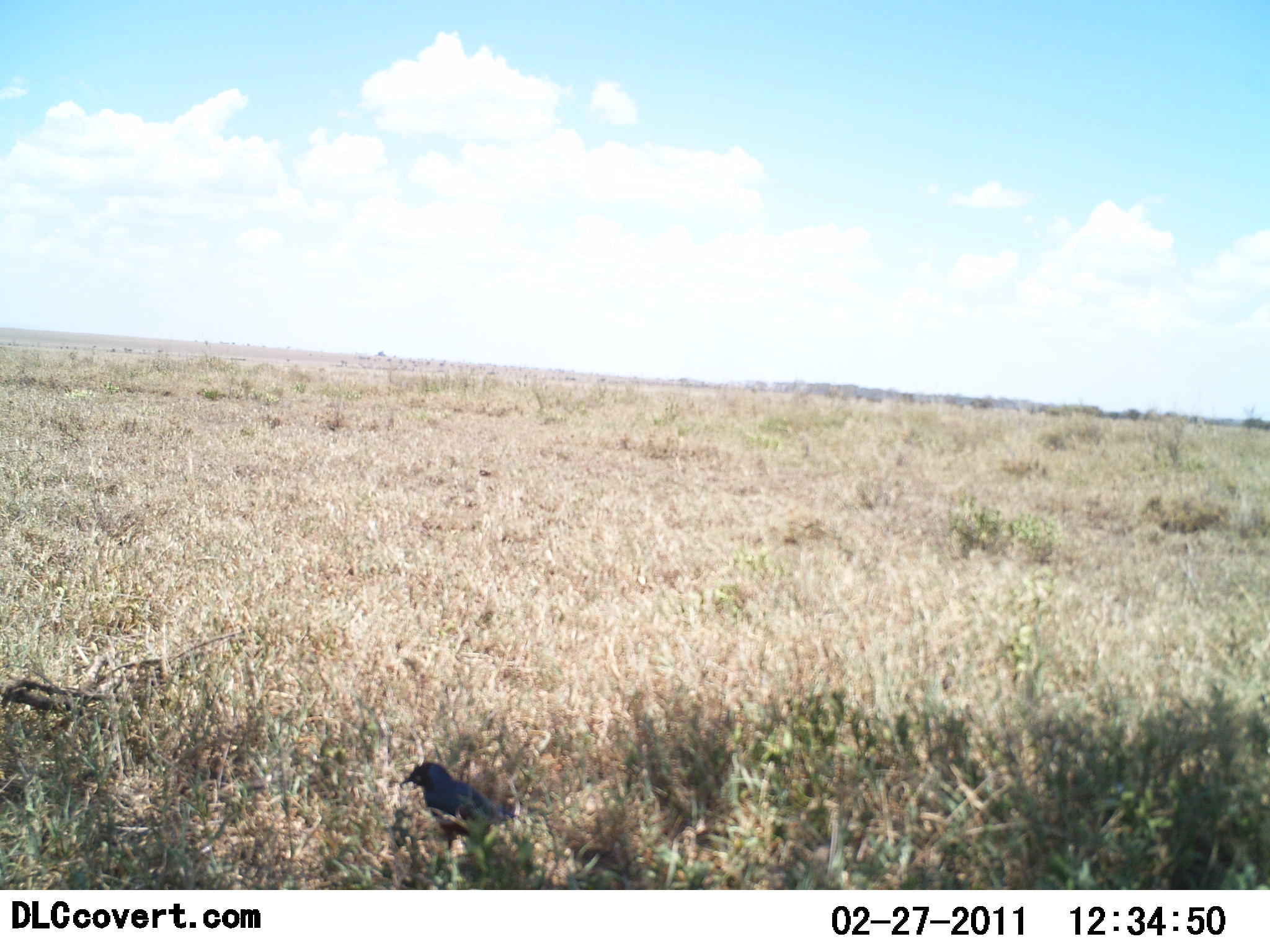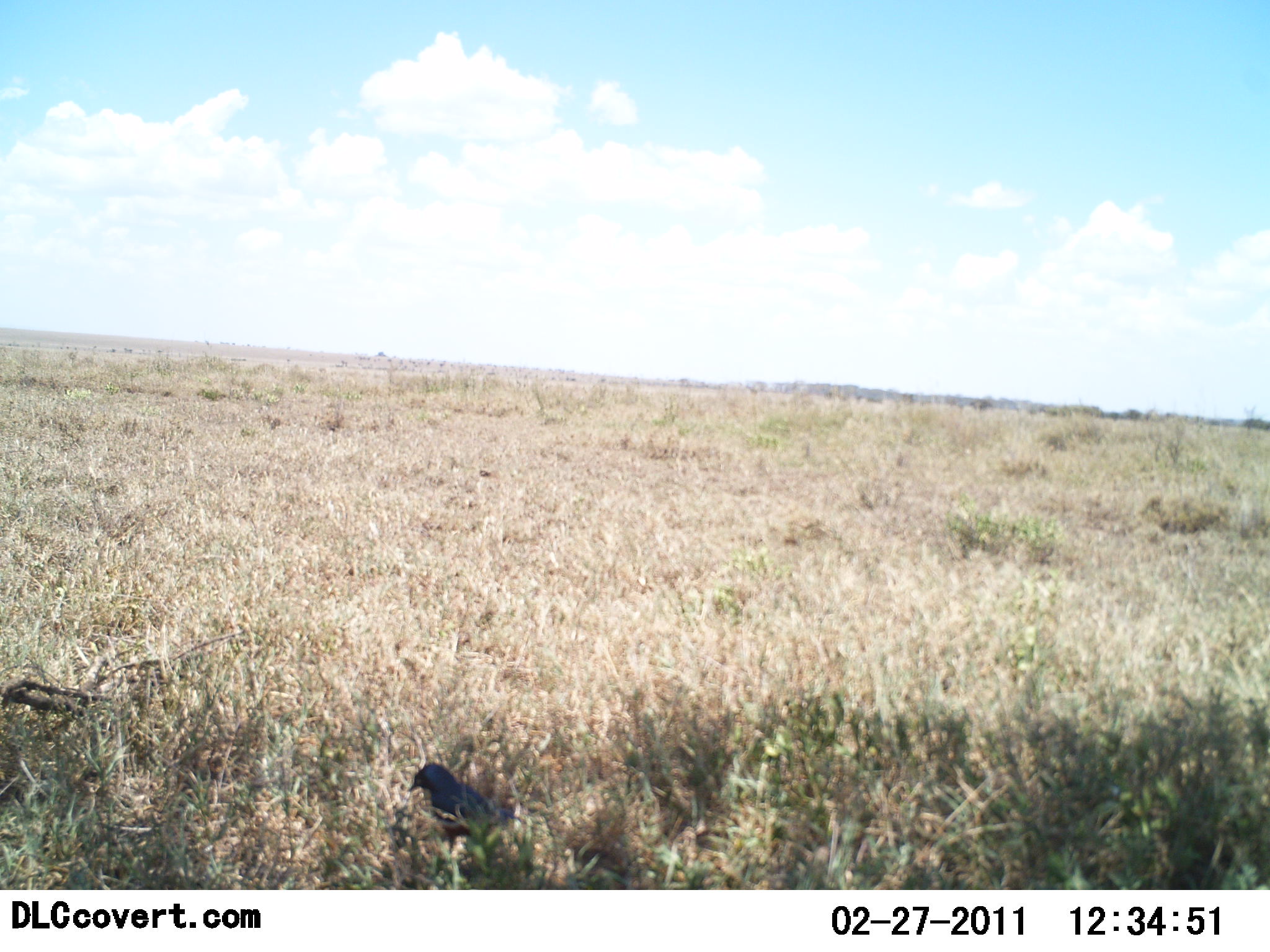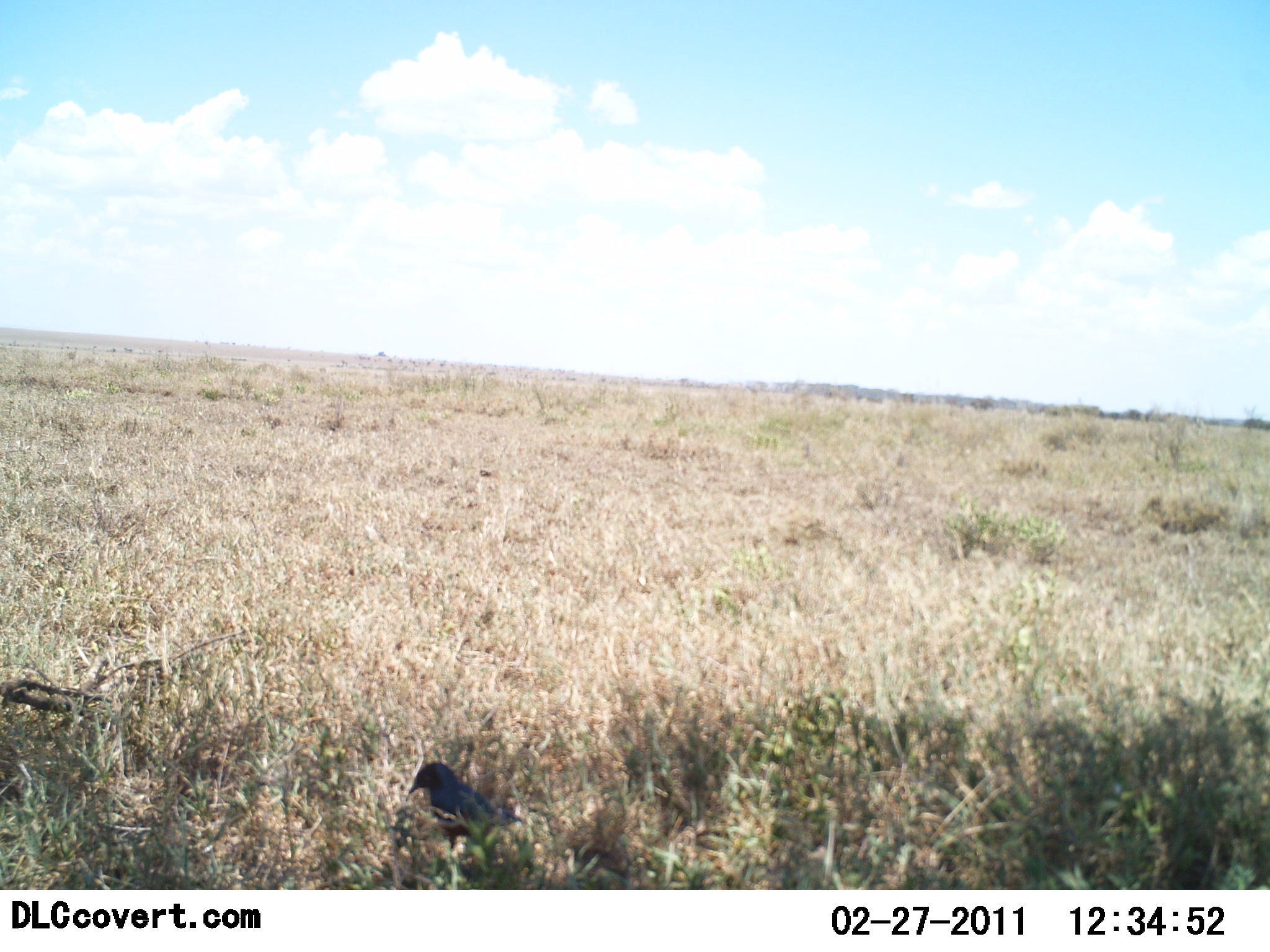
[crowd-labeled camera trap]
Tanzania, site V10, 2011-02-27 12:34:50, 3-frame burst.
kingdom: Animalia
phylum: Chordata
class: Aves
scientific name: Aves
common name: bird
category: otherbird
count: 1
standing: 91%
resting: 0%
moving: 9%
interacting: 0%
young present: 0%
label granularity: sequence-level